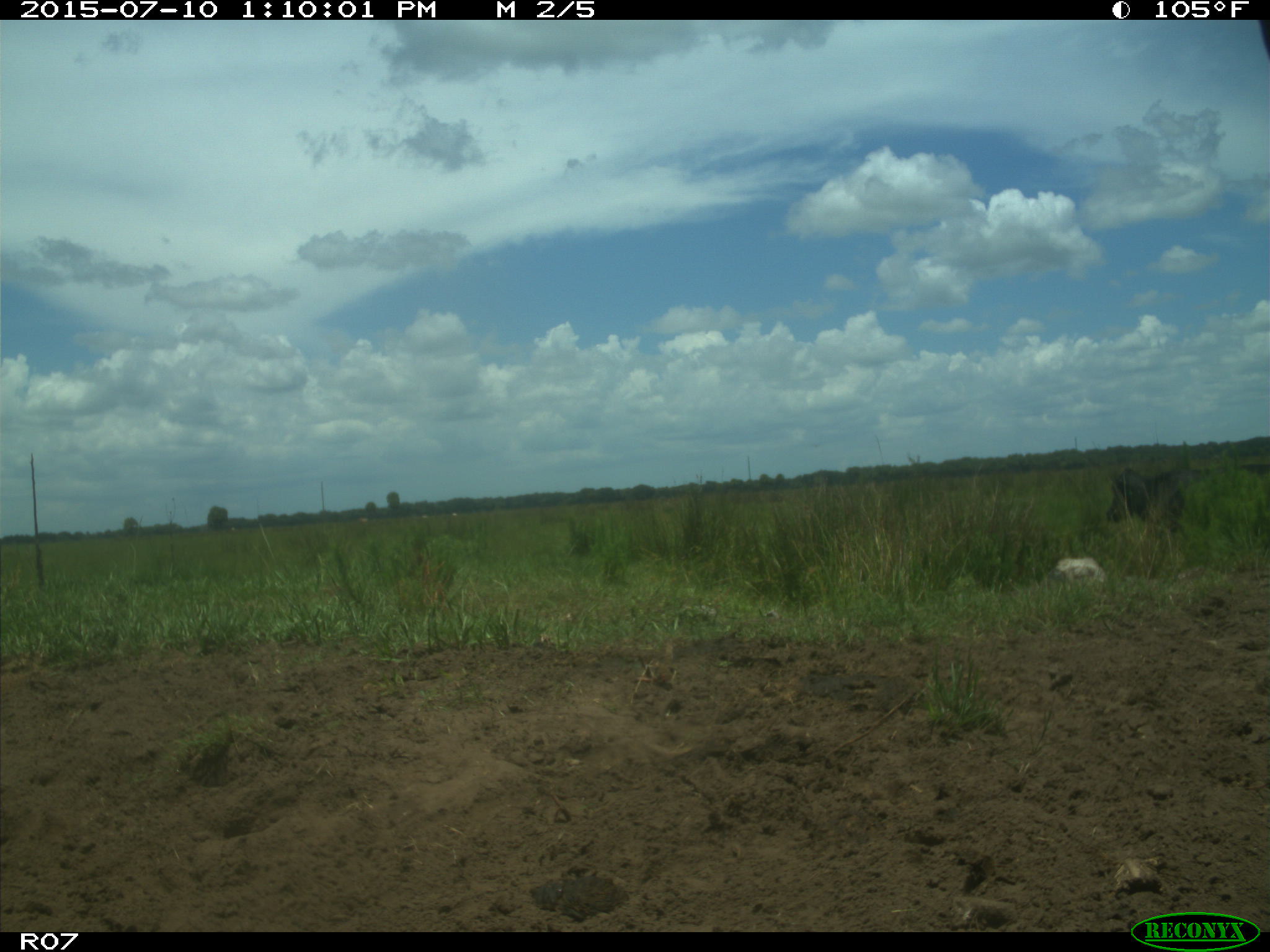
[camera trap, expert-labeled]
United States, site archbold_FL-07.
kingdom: Animalia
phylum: Chordata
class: Mammalia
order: Artiodactyla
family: Bovidae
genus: Bos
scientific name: Bos taurus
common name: domestic cow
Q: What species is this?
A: Bos taurus (domestic cow).